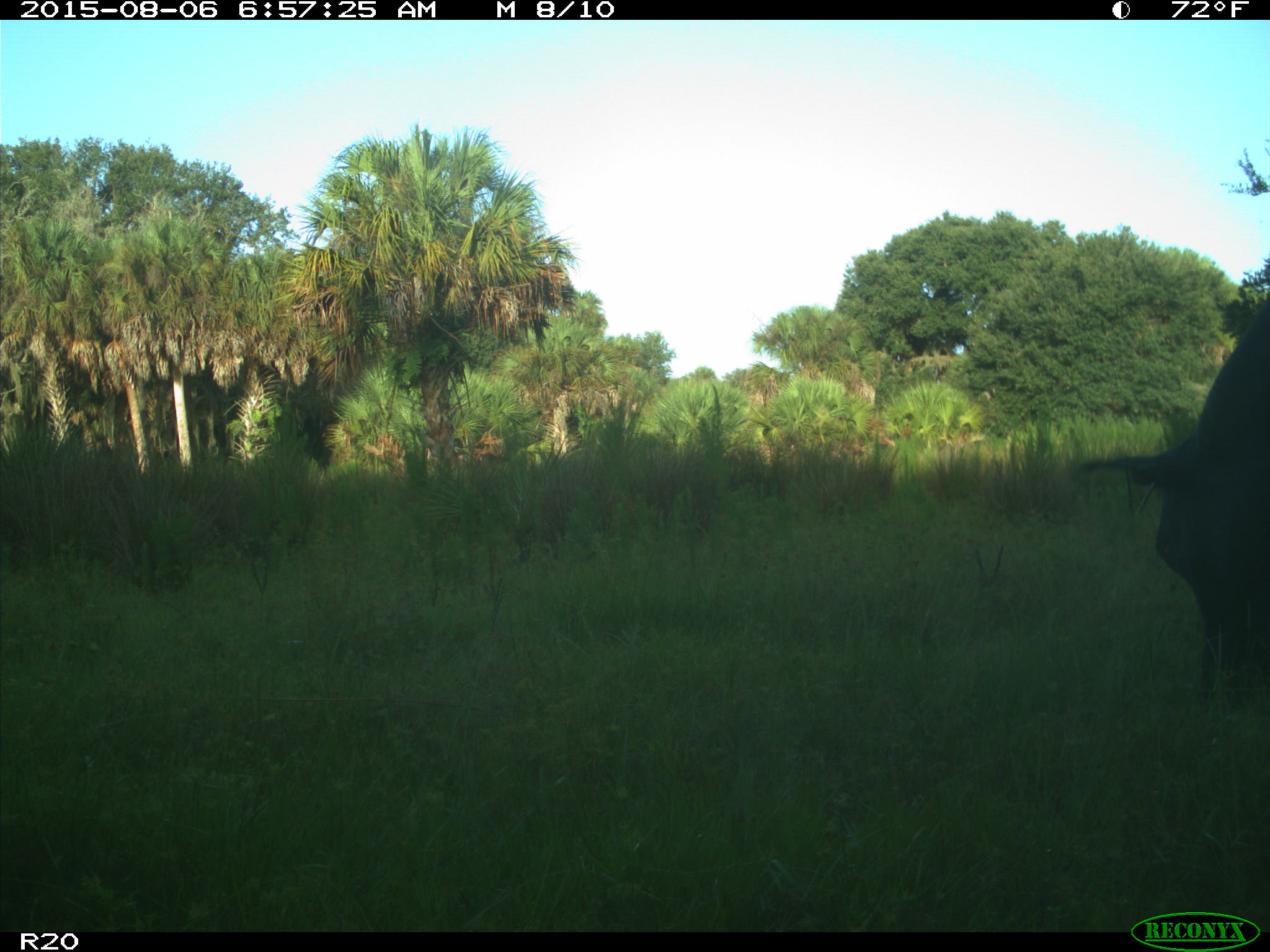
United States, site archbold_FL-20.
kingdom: Animalia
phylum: Chordata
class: Mammalia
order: Artiodactyla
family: Bovidae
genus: Bos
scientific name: Bos taurus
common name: domestic cow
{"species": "Bos taurus (domestic cow)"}